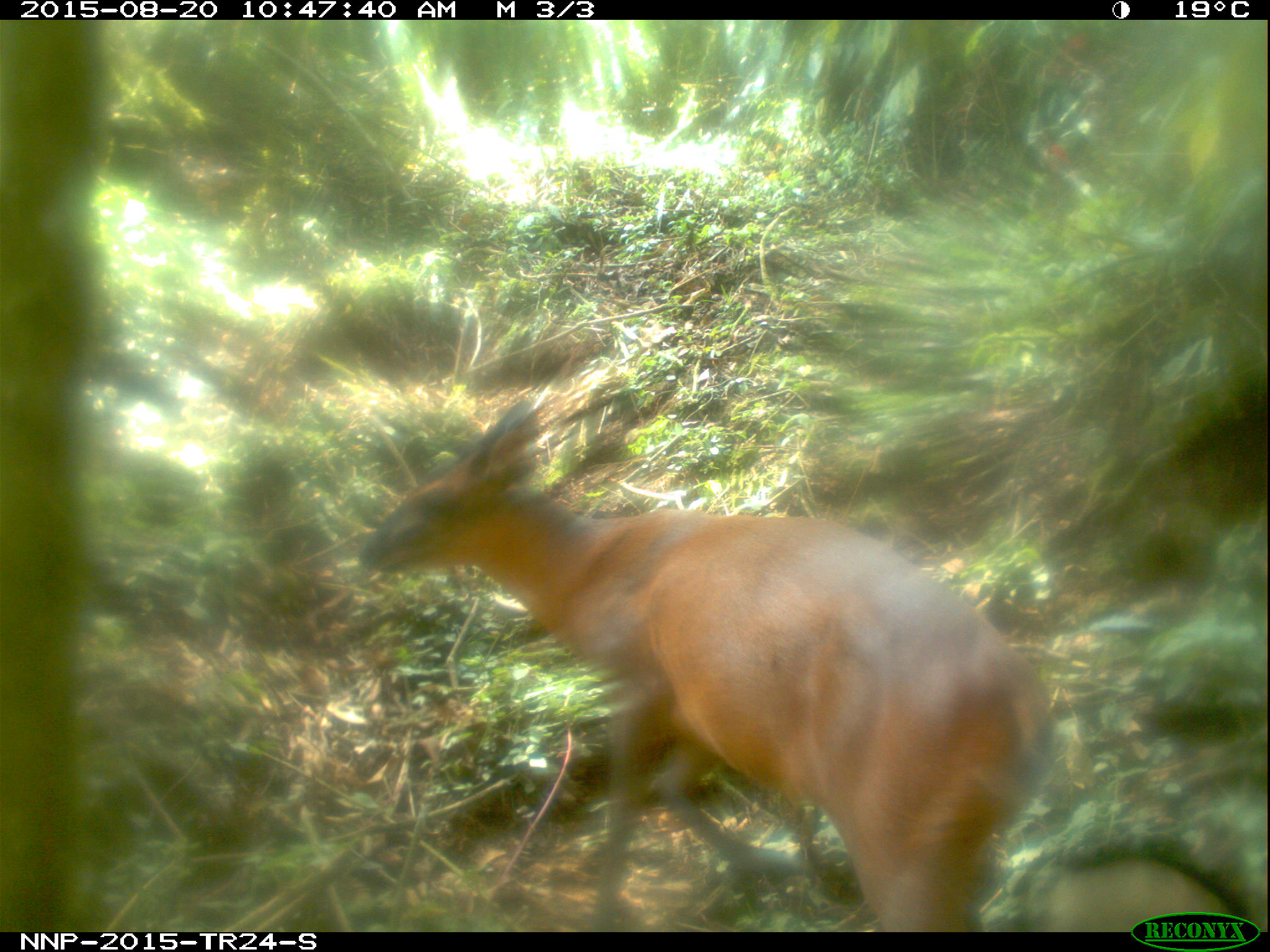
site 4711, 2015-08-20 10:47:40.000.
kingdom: Animalia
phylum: Chordata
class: Mammalia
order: Artiodactyla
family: Bovidae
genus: Cephalophus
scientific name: Cephalophus nigrifrons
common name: black-fronted duiker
Cephalophus nigrifrons (black-fronted duiker), count 1.